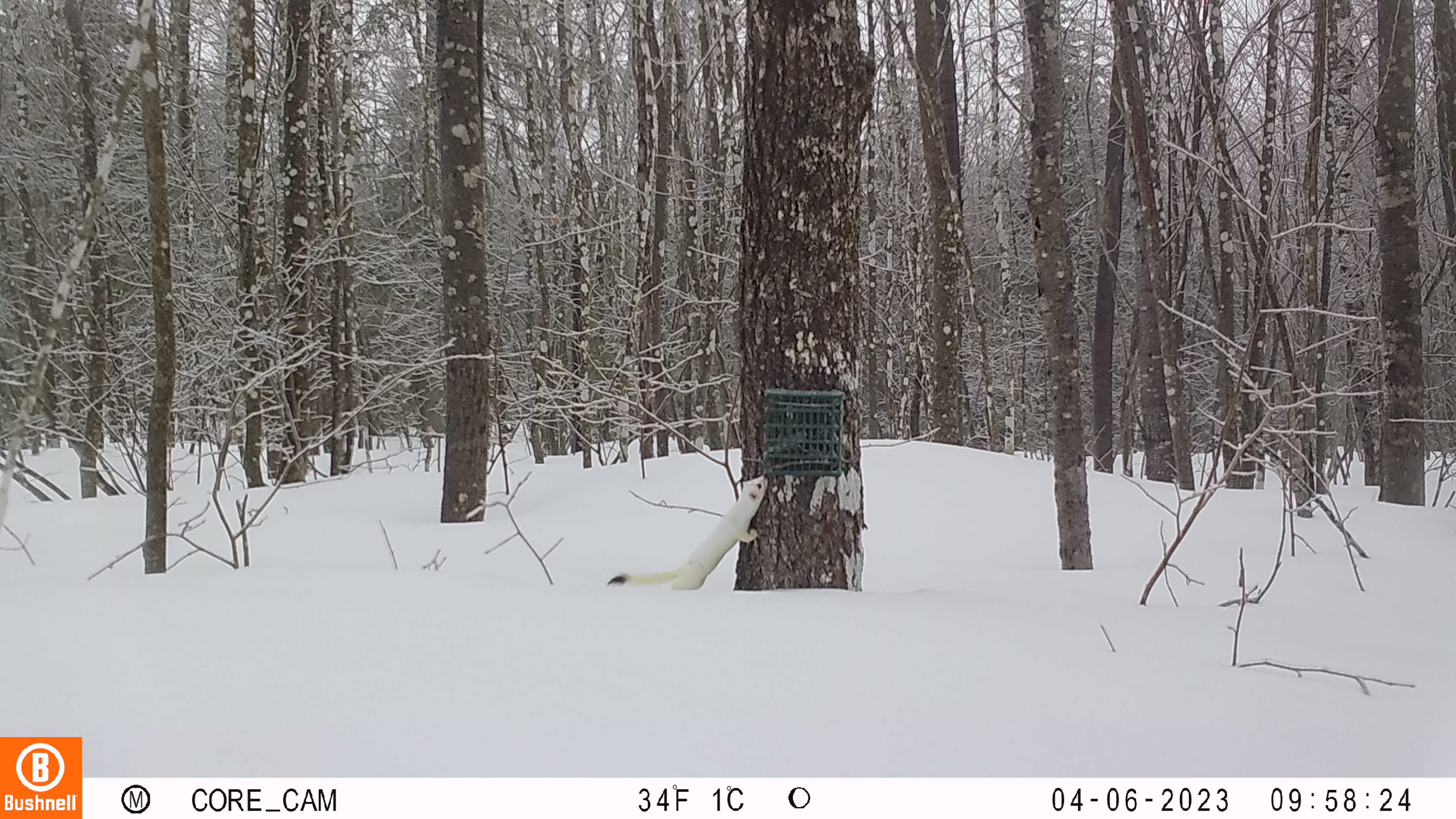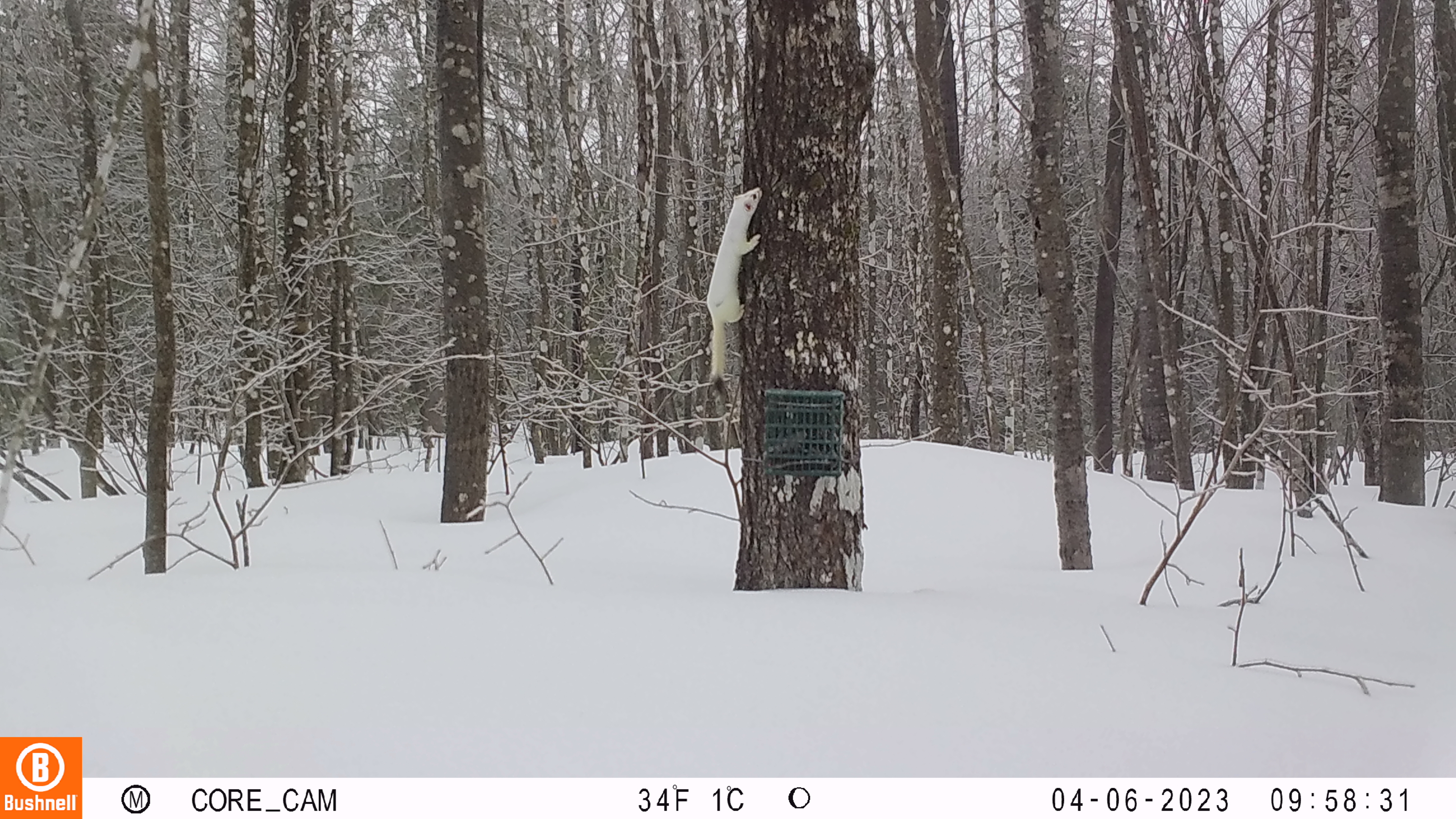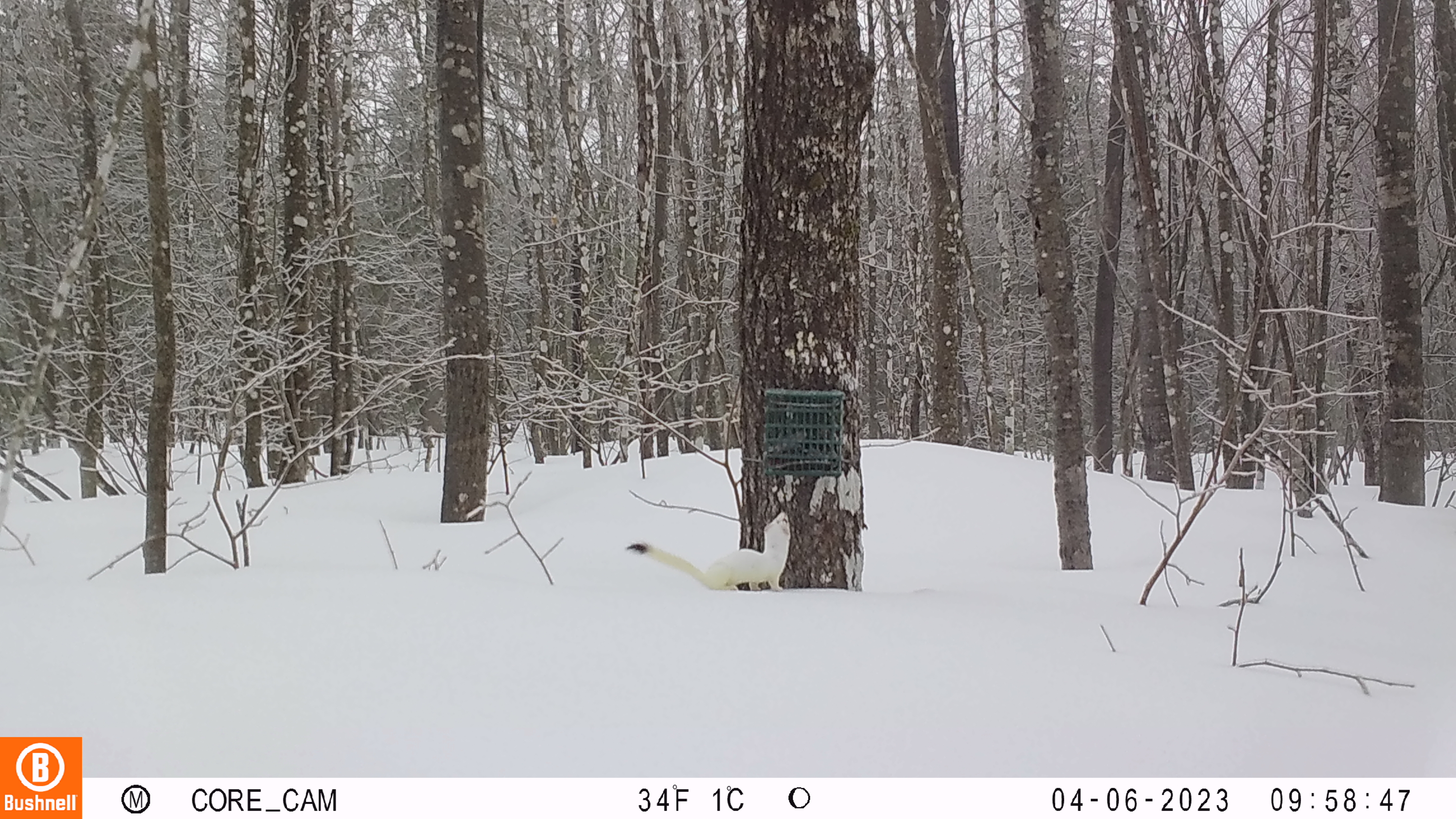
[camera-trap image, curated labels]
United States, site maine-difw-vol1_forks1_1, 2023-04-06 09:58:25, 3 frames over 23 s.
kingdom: Animalia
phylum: Chordata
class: Mammalia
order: Carnivora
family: Mustelidae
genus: Neogale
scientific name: Neogale frenata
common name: long-tailed weasel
Long-tailed weasel (Neogale frenata).